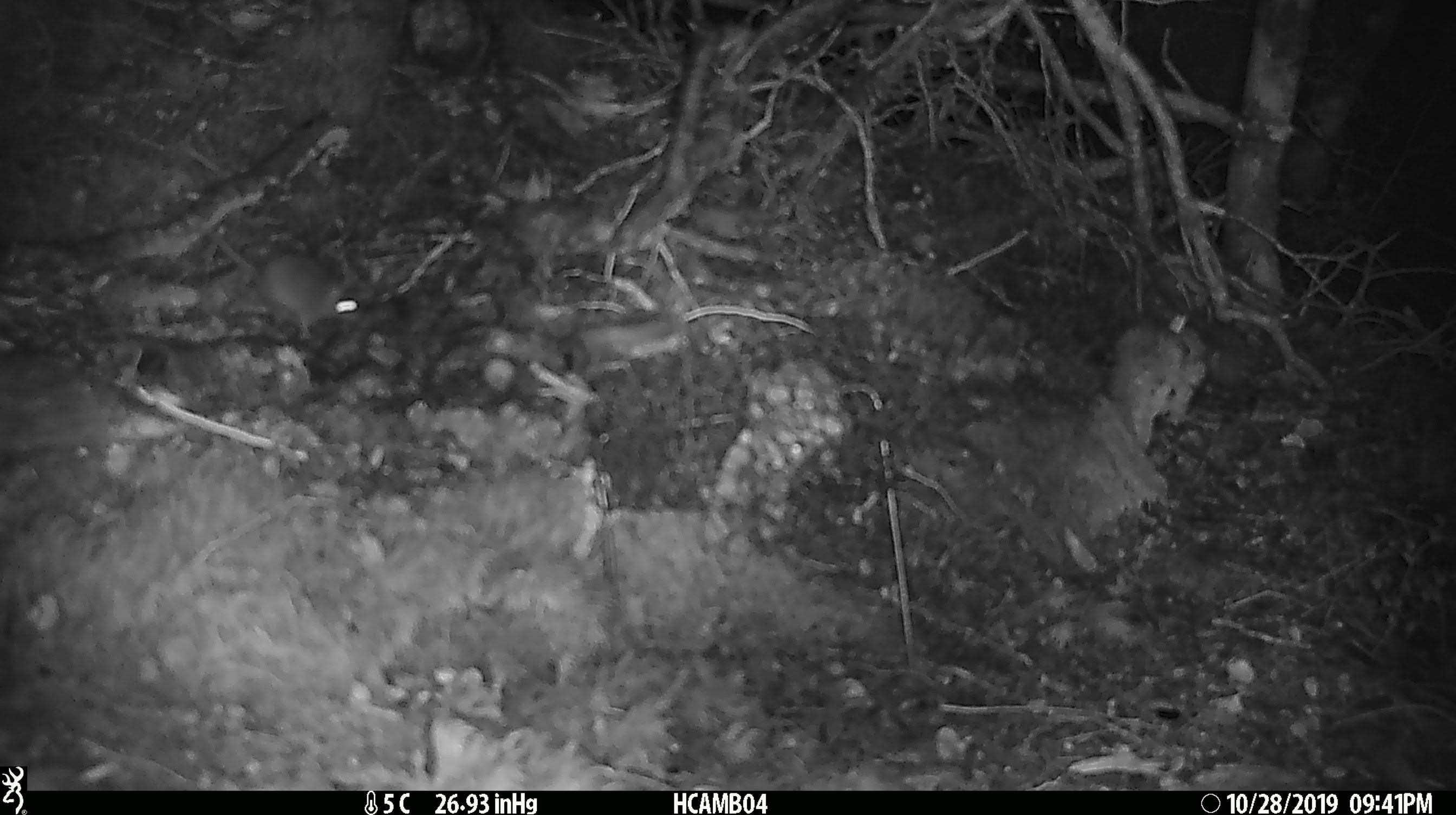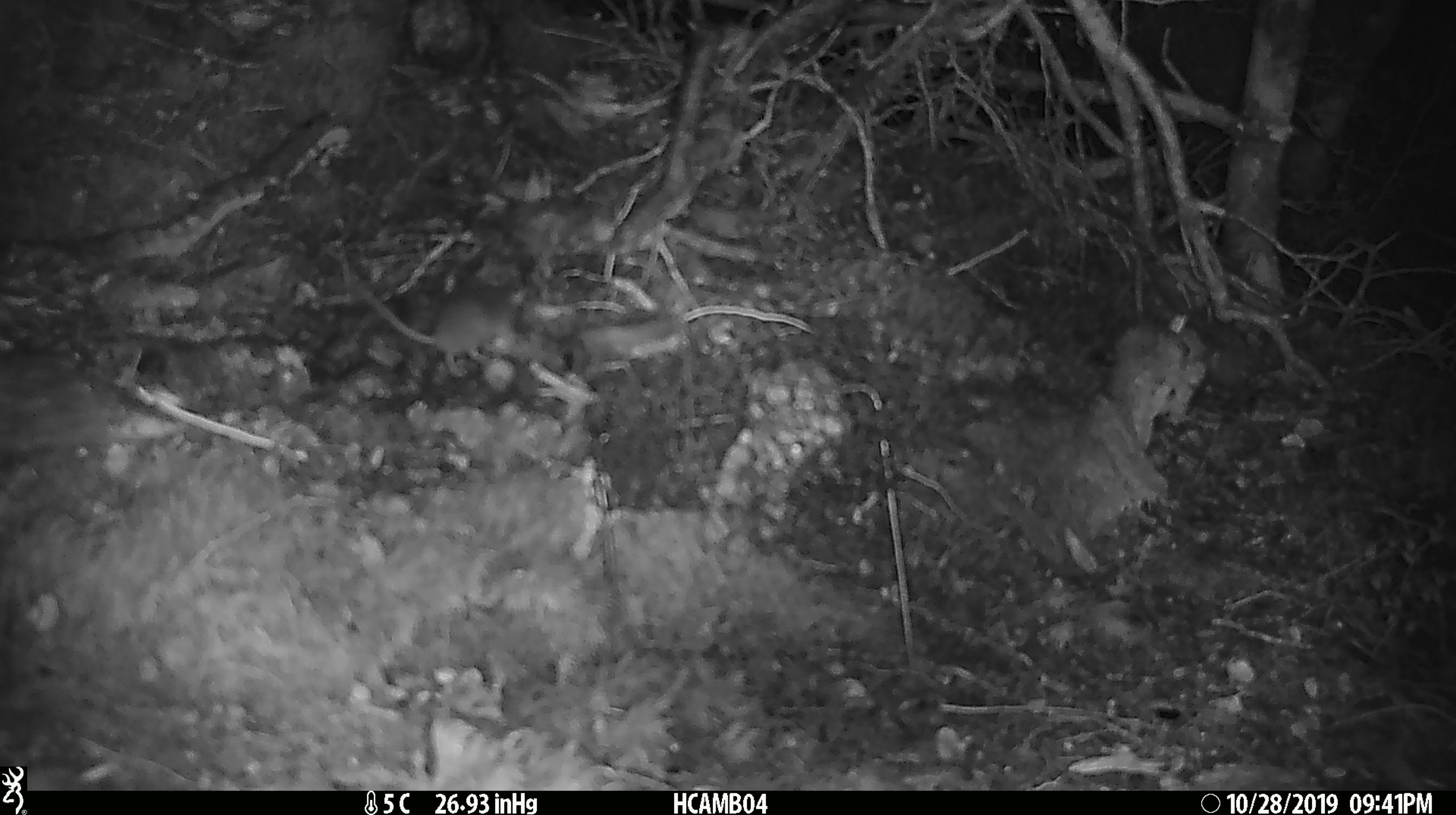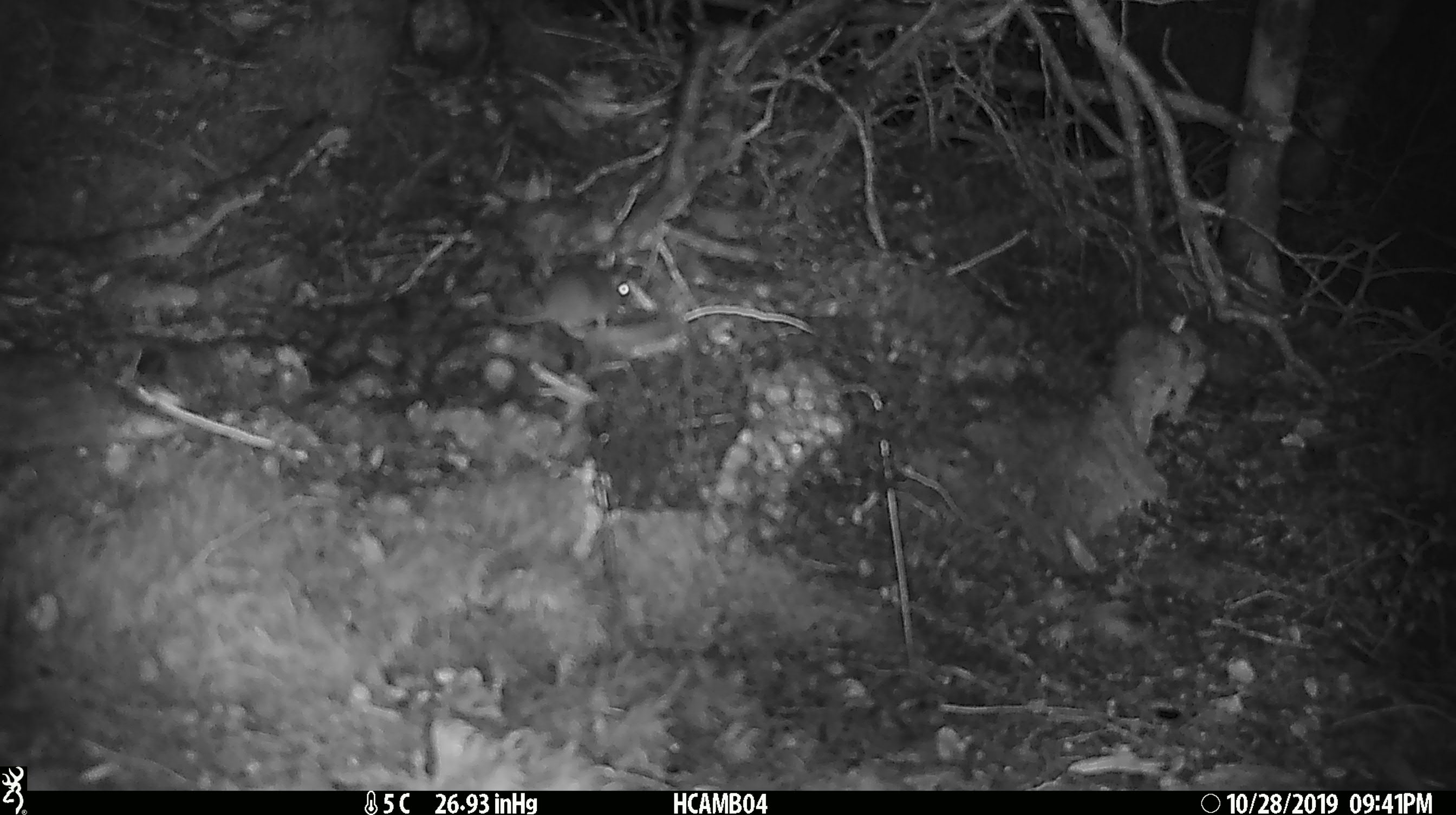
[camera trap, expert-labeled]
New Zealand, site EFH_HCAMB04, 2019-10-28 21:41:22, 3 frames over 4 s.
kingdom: Animalia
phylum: Chordata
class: Mammalia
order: Rodentia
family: Muridae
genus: Mus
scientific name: Mus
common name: mouse